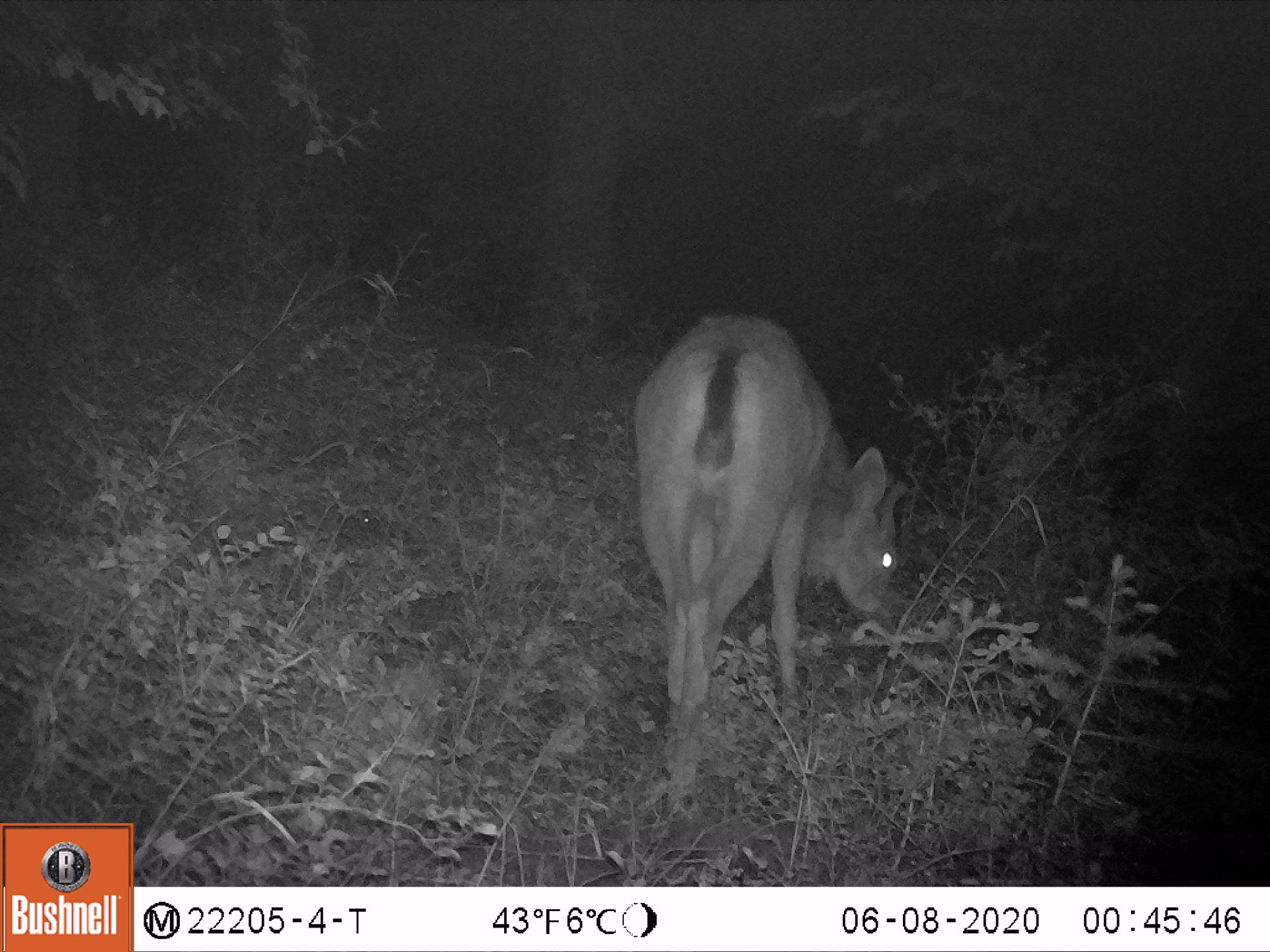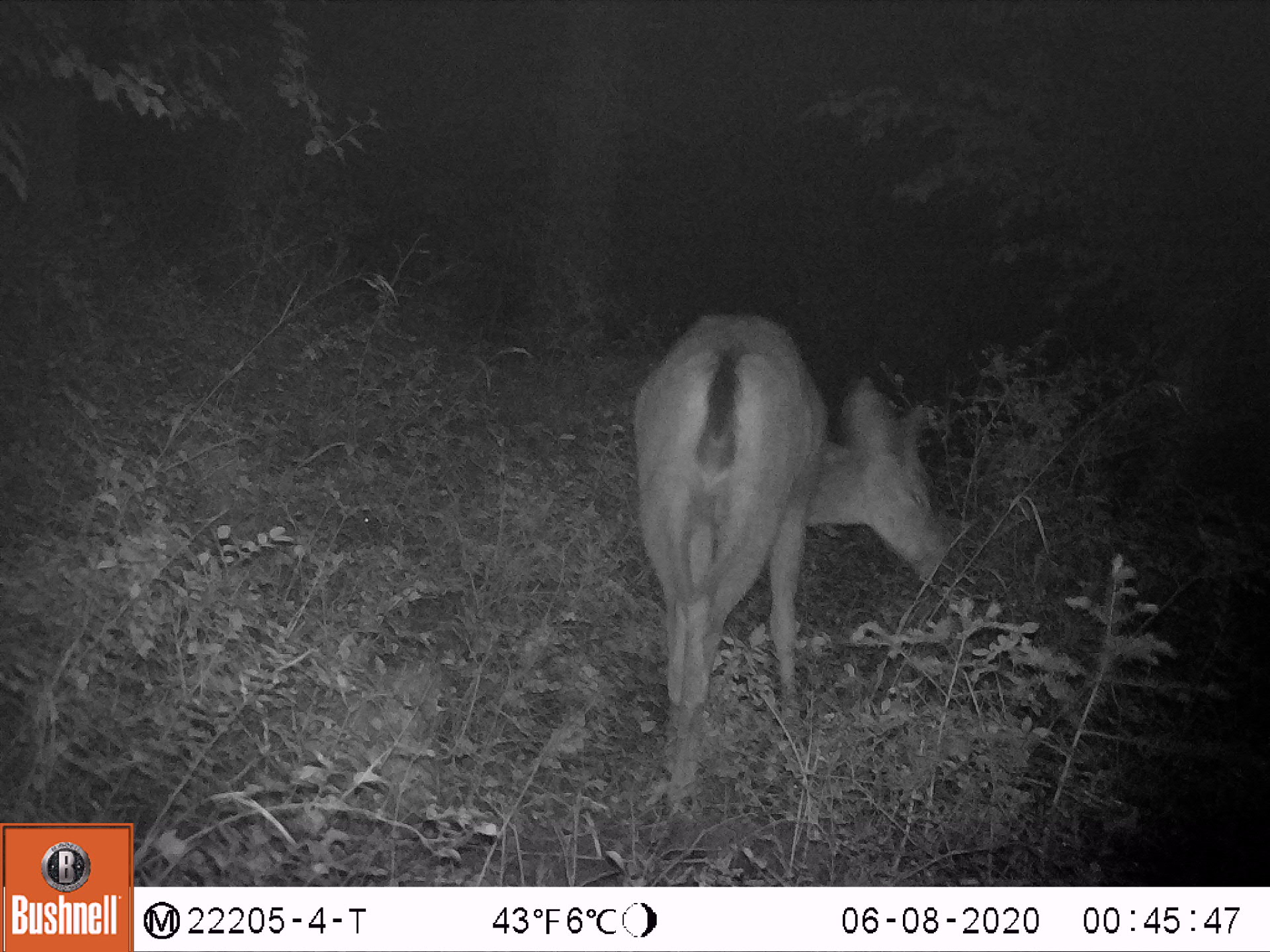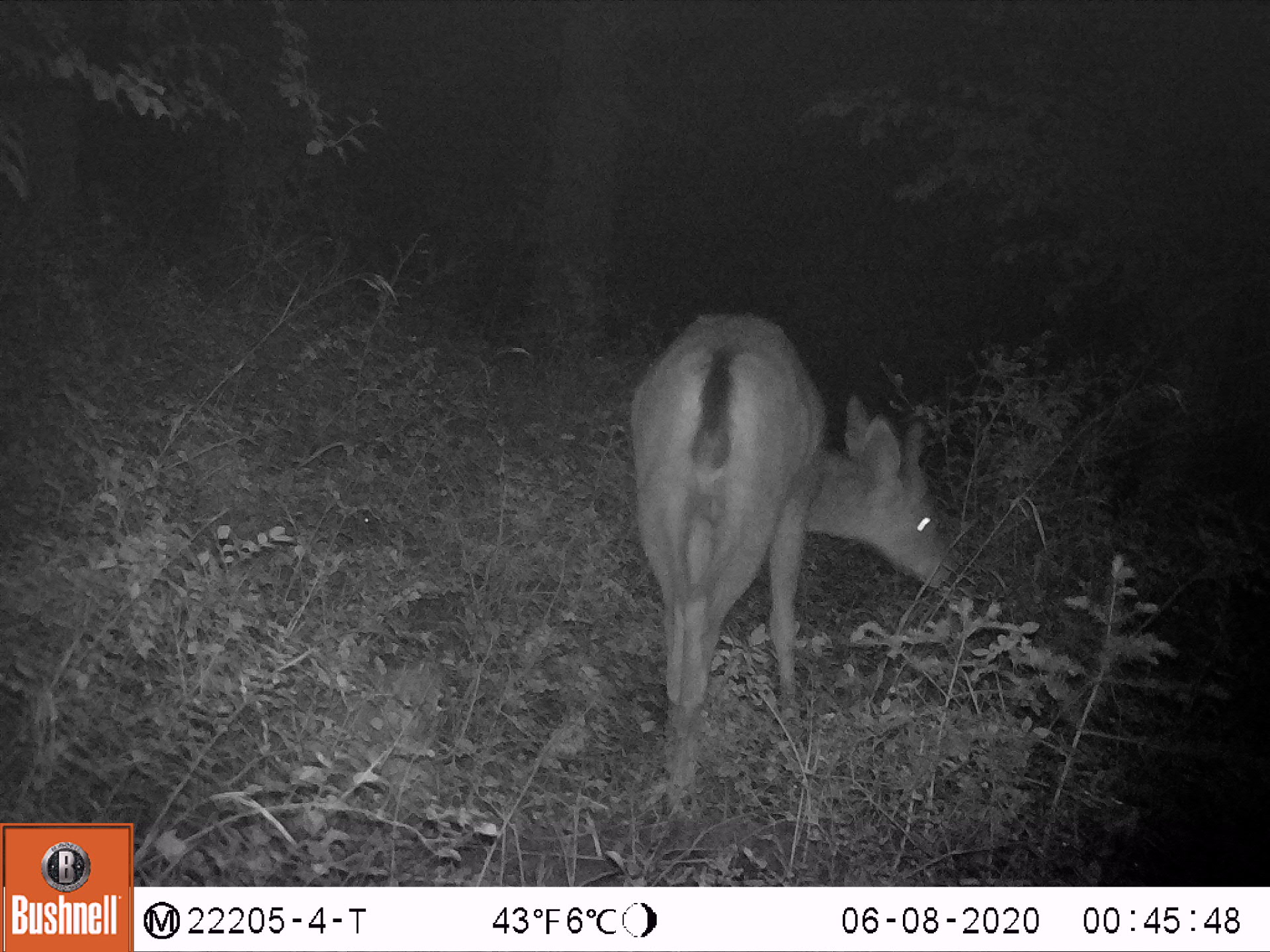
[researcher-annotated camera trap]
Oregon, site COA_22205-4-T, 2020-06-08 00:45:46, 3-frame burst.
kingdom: Animalia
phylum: Chordata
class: Mammalia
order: Artiodactyla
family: Cervidae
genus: Odocoileus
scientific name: Odocoileus hemionus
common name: black-tailed deer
Black-tailed deer (Odocoileus hemionus).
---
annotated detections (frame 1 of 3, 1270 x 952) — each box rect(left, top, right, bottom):
black-tailed deer: rect(606, 277, 937, 853)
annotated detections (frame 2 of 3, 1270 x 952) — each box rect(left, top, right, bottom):
black-tailed deer: rect(594, 289, 979, 828)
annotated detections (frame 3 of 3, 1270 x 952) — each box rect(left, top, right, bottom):
black-tailed deer: rect(606, 294, 970, 846)